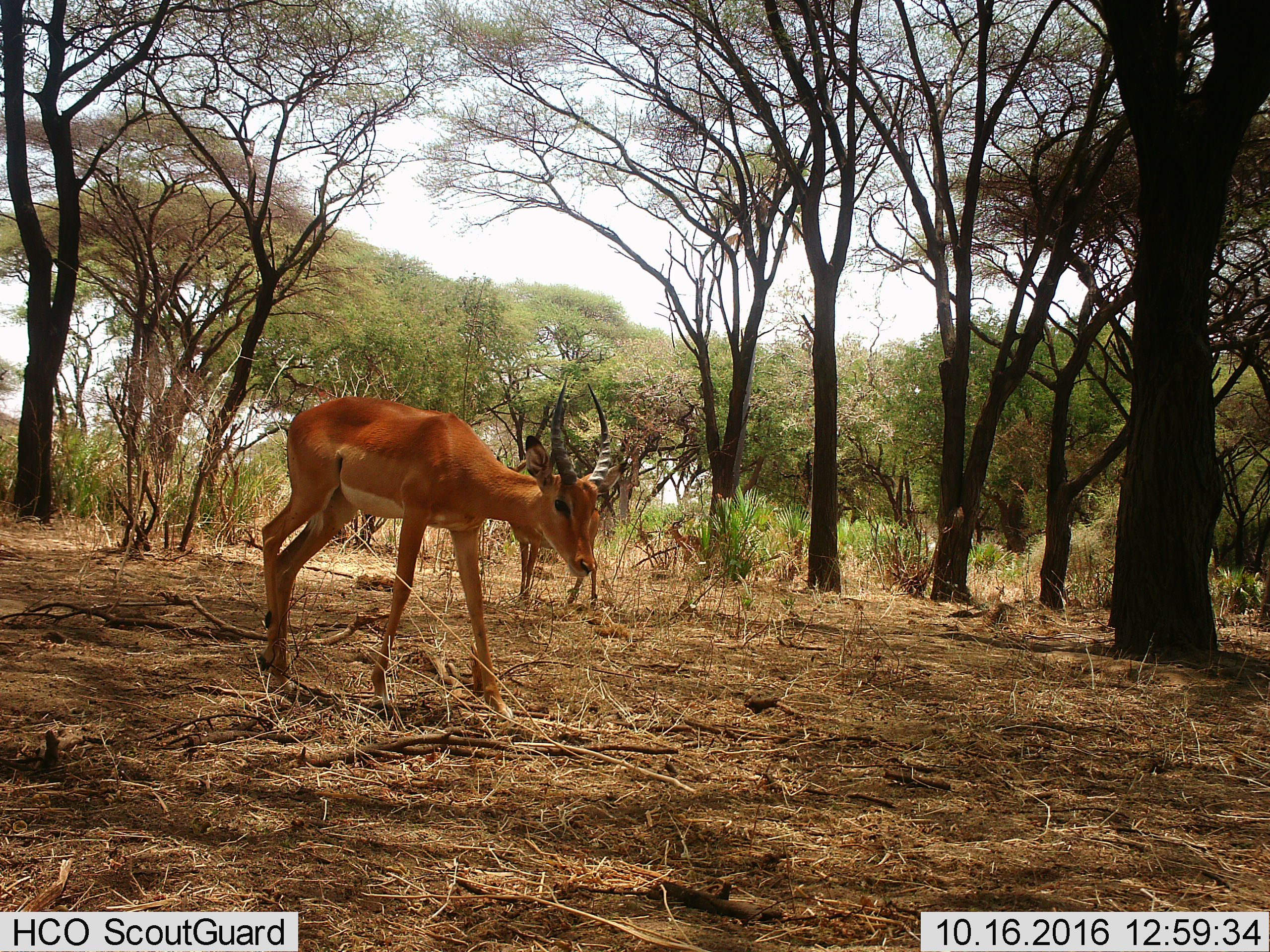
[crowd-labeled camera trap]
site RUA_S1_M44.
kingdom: Animalia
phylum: Chordata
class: Mammalia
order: Artiodactyla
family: Bovidae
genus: Aepyceros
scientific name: Aepyceros melampus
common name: impala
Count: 3.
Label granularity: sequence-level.